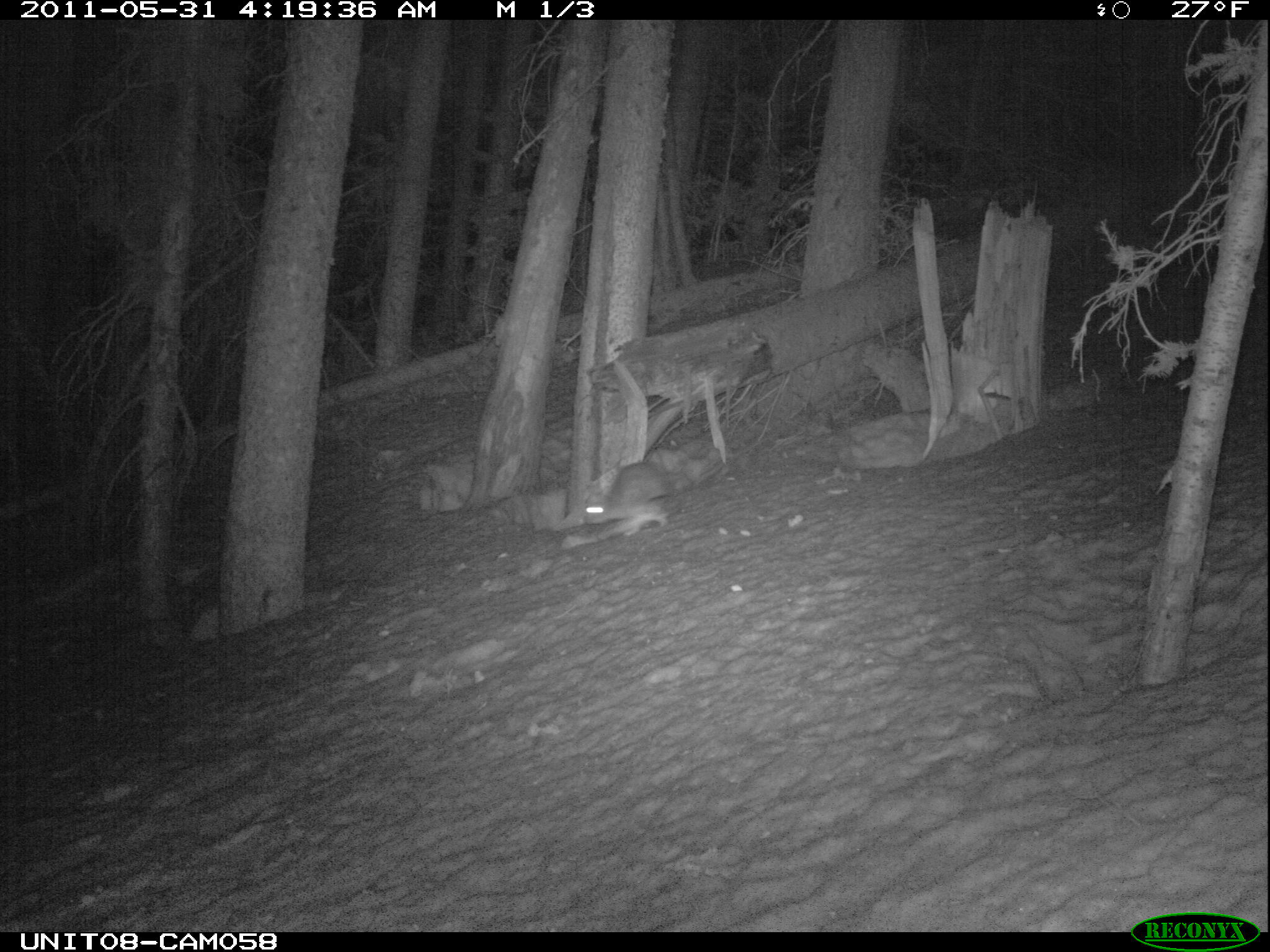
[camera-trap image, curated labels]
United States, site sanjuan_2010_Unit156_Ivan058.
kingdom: Animalia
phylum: Chordata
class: Mammalia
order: Lagomorpha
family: Leporidae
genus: Lepus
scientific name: Lepus americanus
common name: snowshoe hare